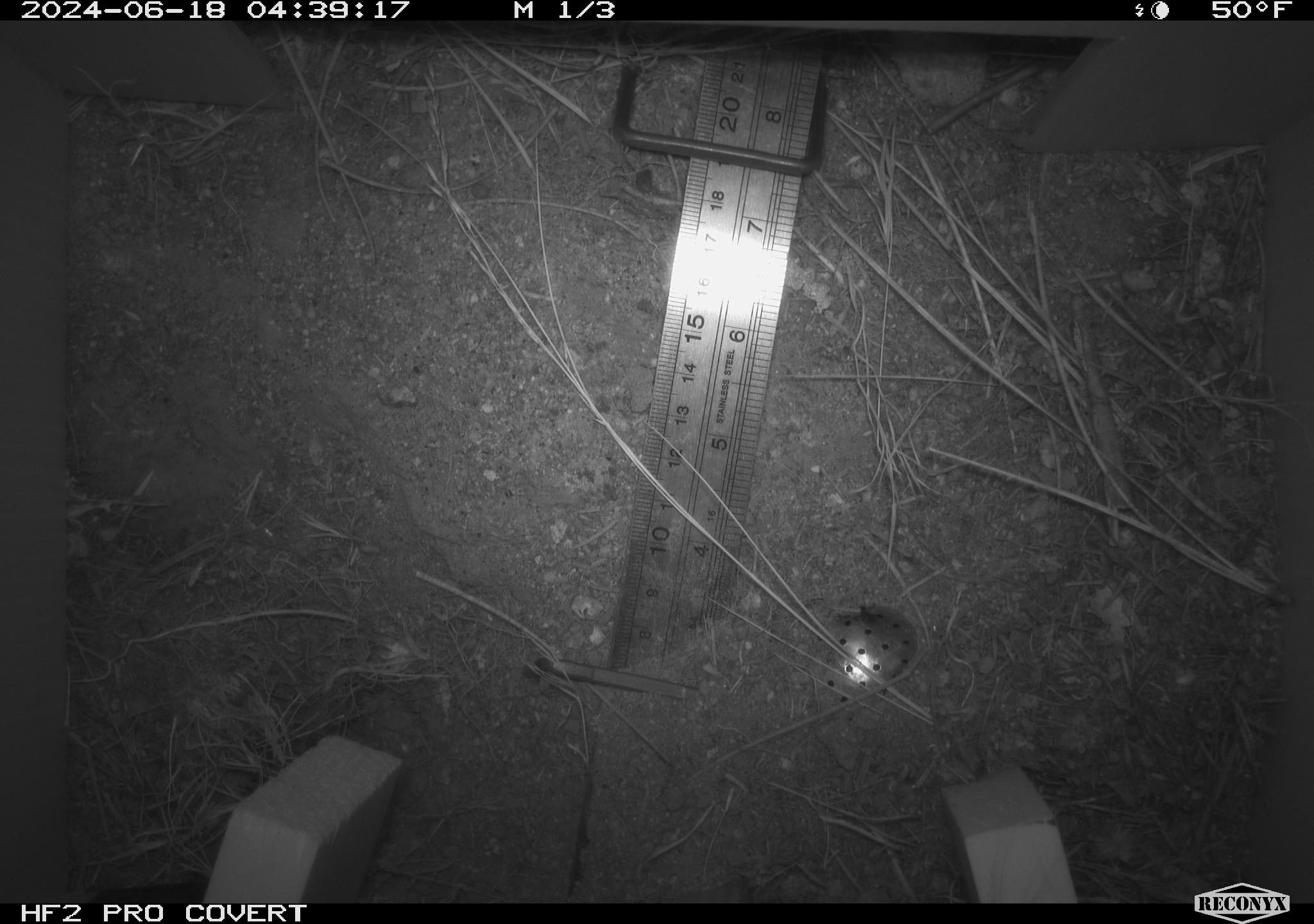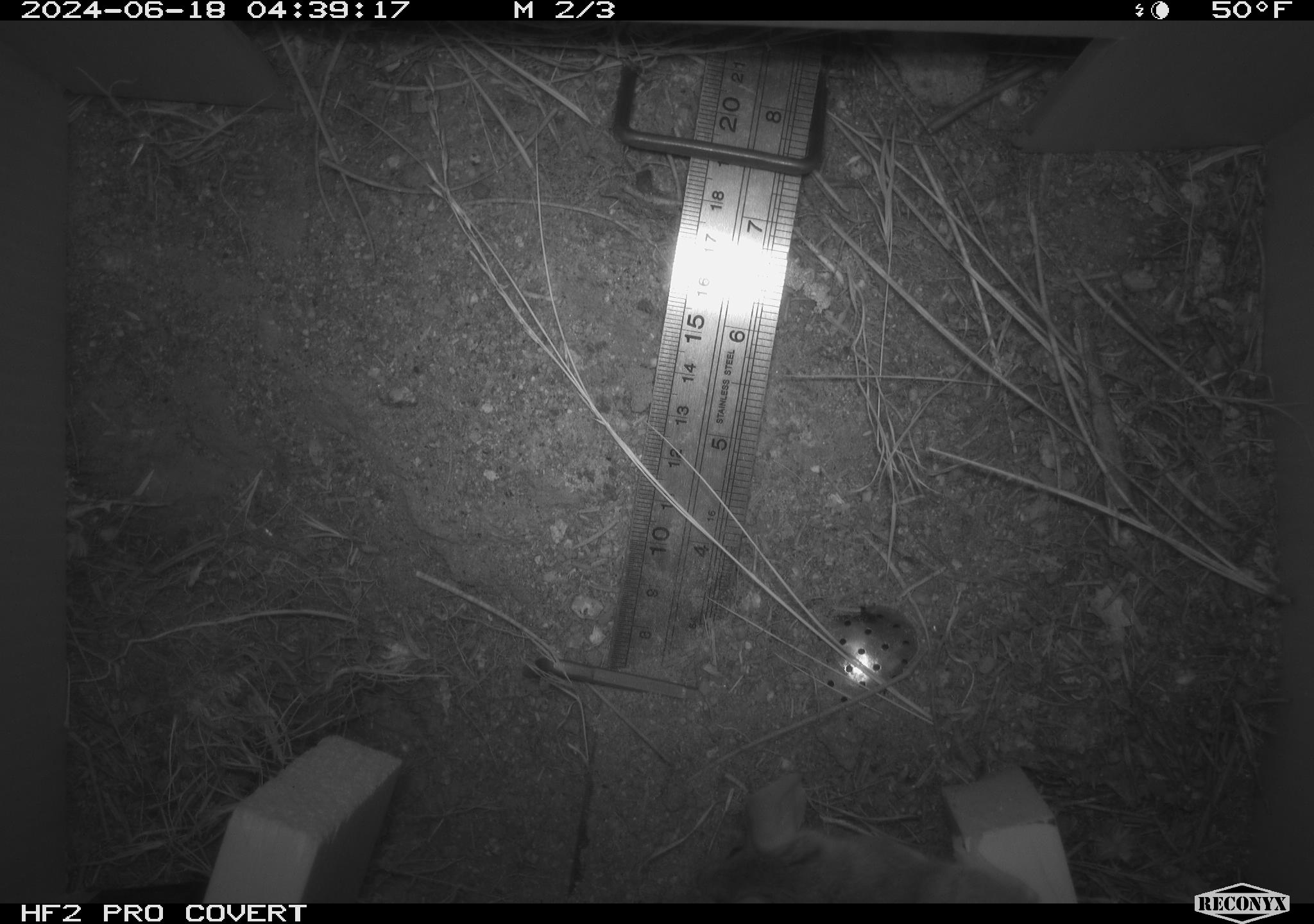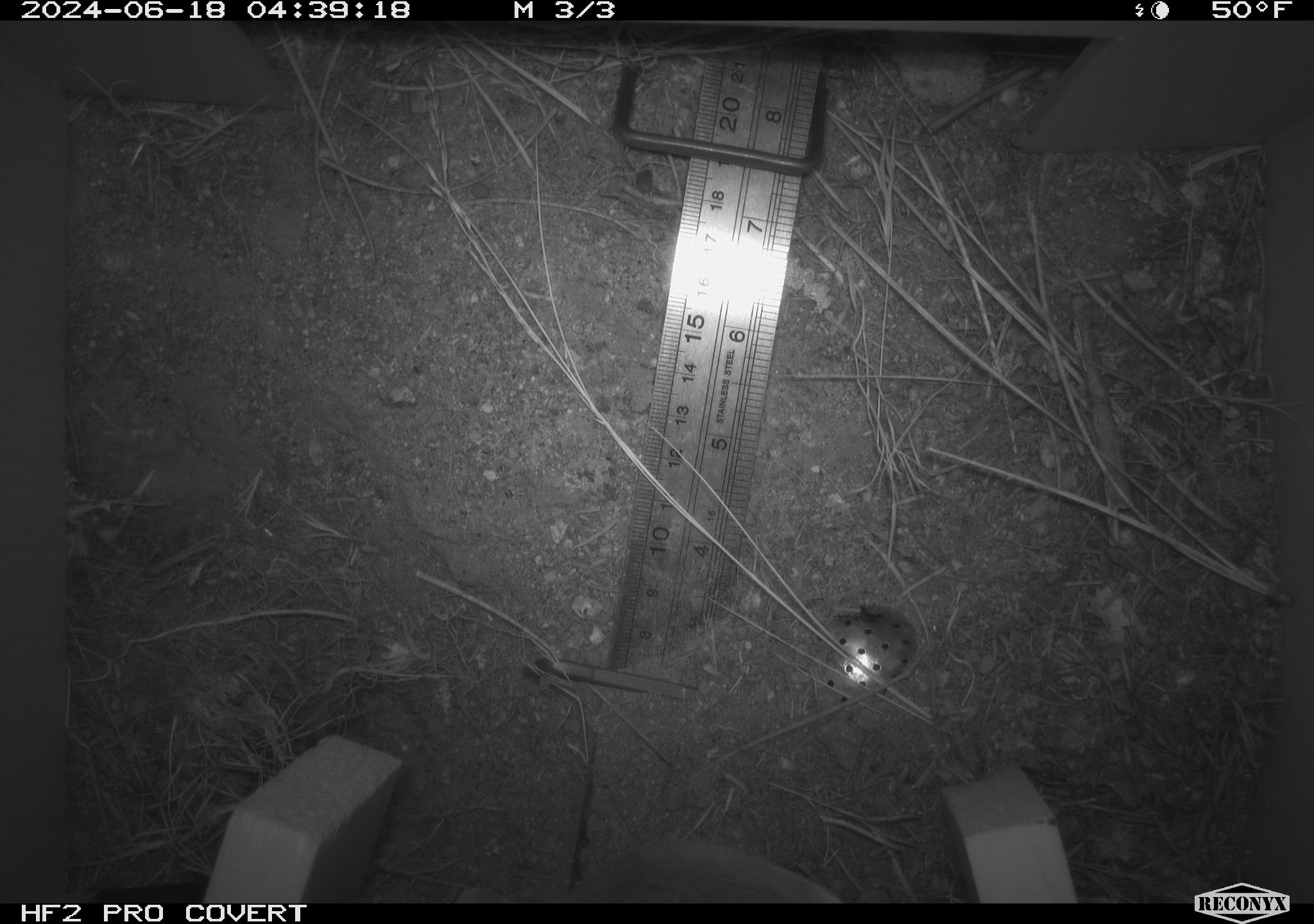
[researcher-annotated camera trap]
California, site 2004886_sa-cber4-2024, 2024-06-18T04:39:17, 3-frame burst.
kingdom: Animalia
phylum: Chordata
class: Mammalia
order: Rodentia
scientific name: Rodentia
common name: mouse species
Mouse species (Rodentia).